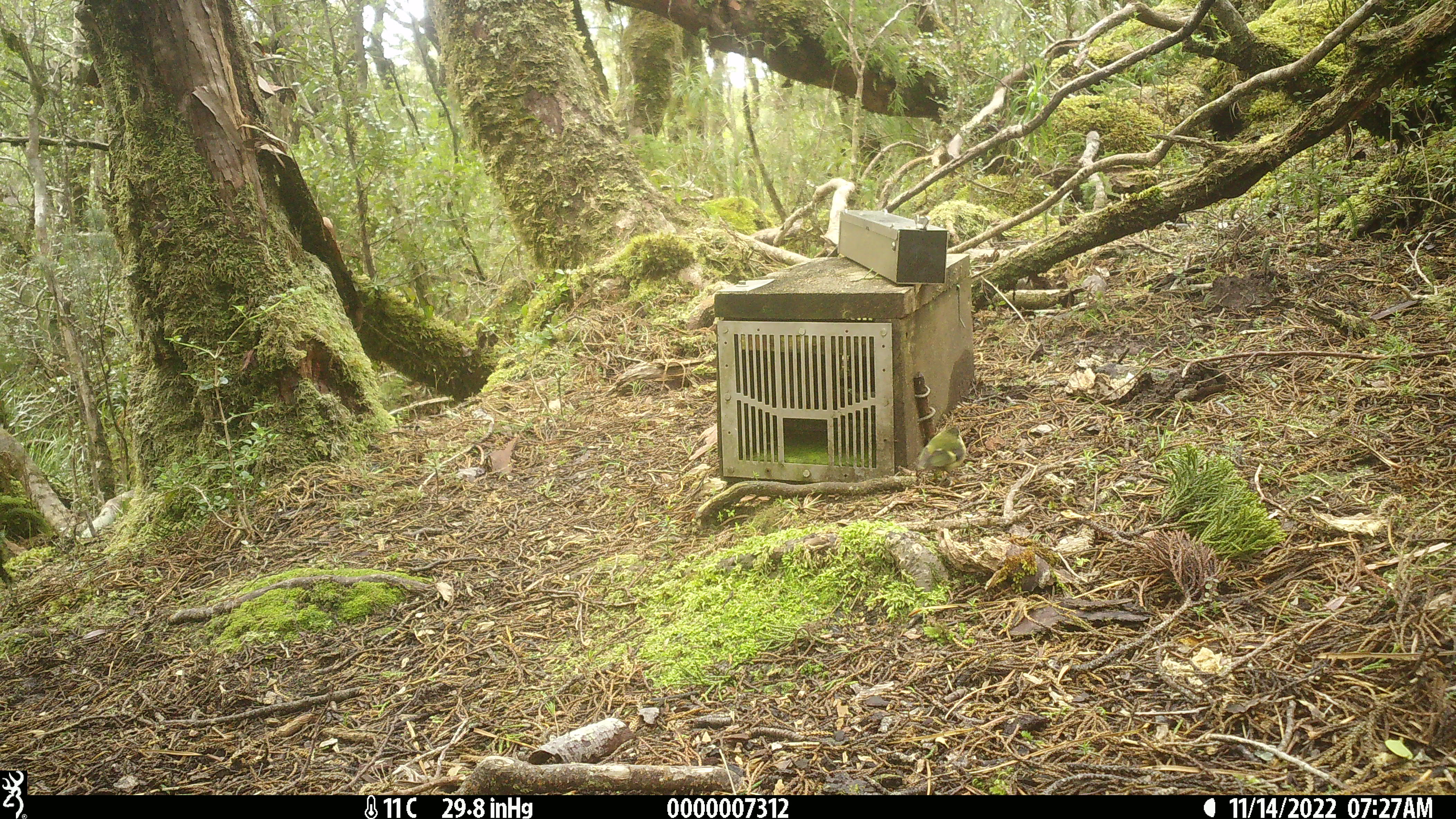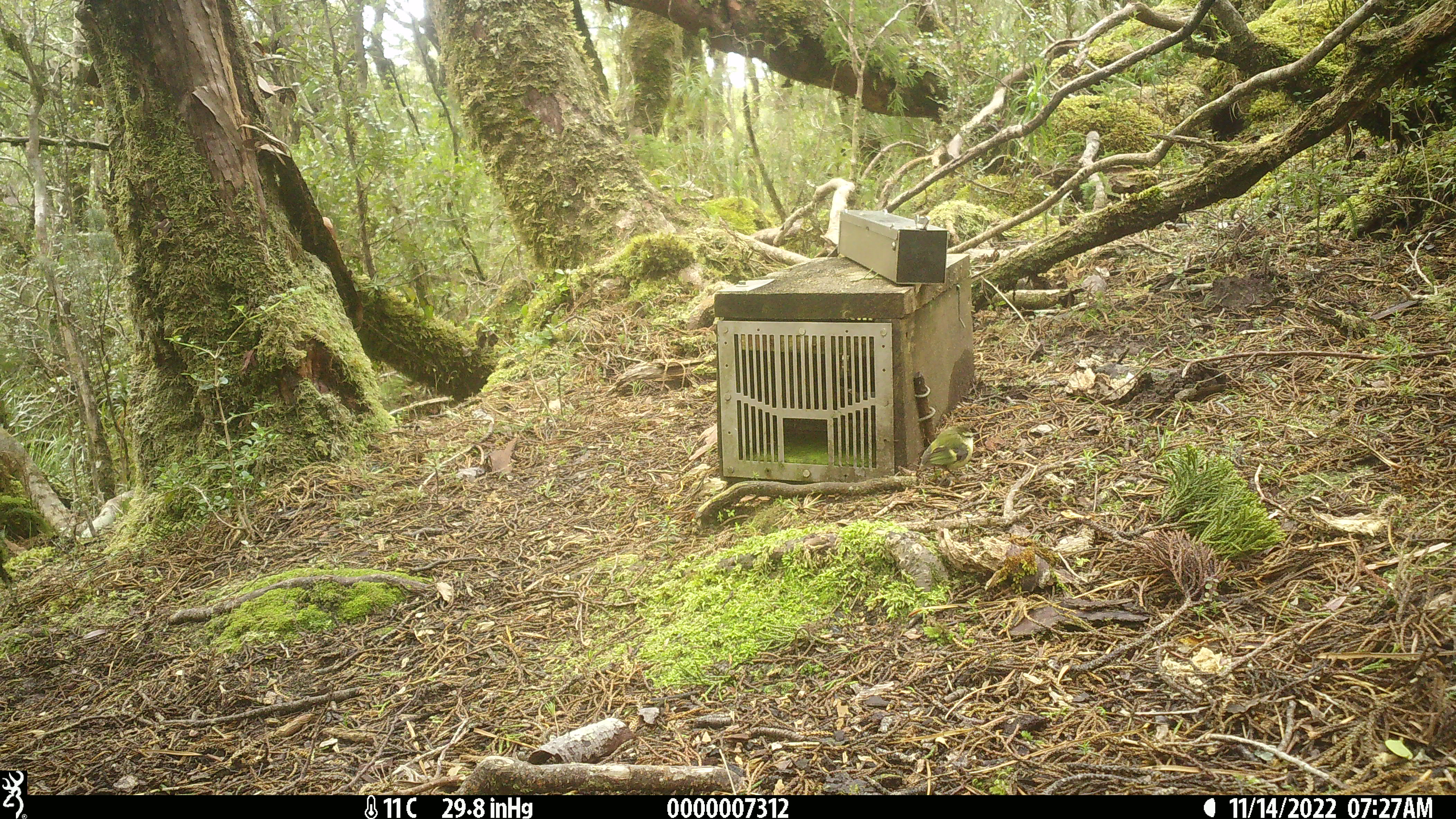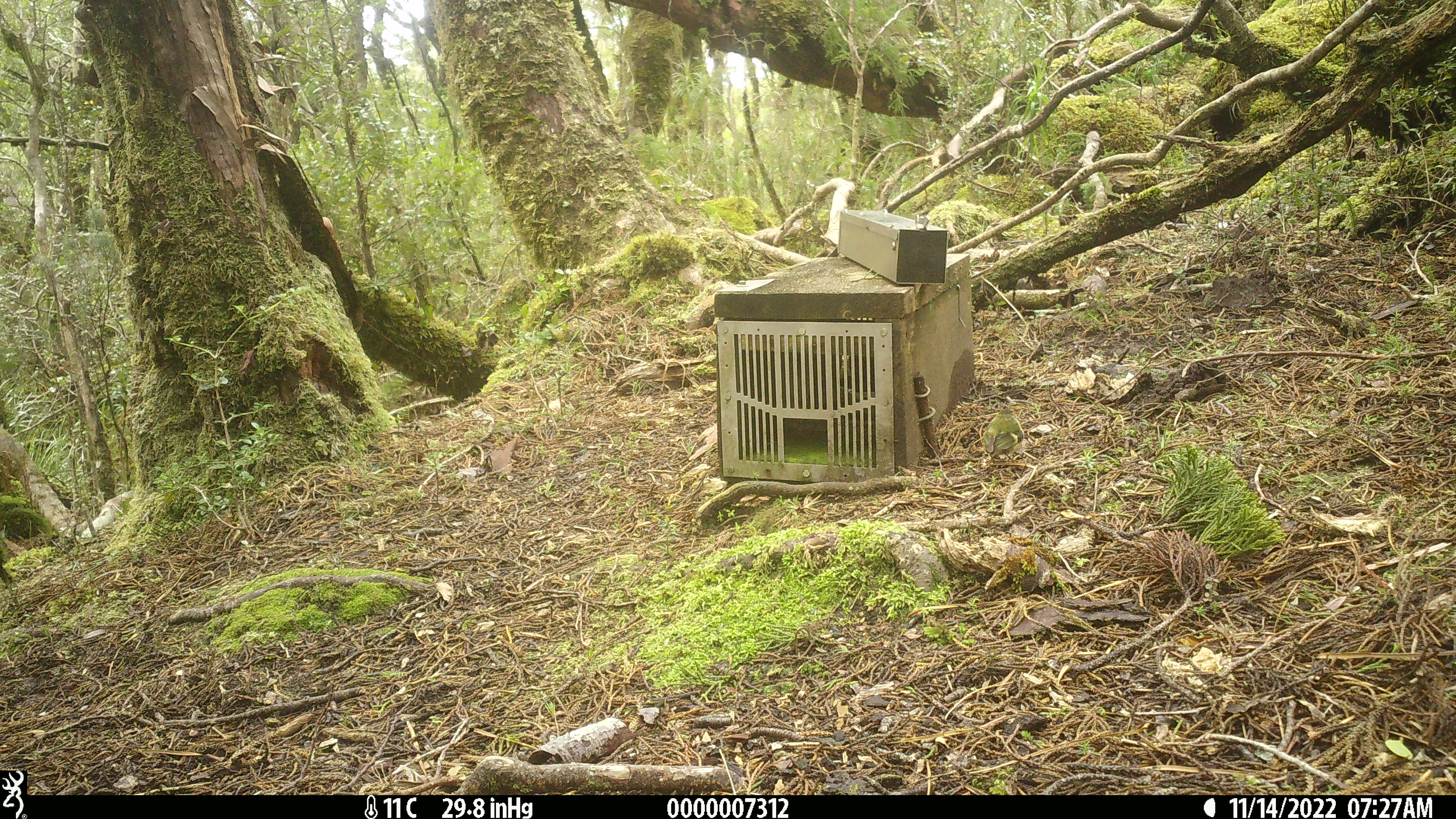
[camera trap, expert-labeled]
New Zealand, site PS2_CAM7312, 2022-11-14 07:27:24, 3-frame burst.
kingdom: Animalia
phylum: Chordata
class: Aves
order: Passeriformes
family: Acanthisittidae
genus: Acanthisitta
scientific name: Acanthisitta chloris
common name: rifleman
Rifleman (Acanthisitta chloris).